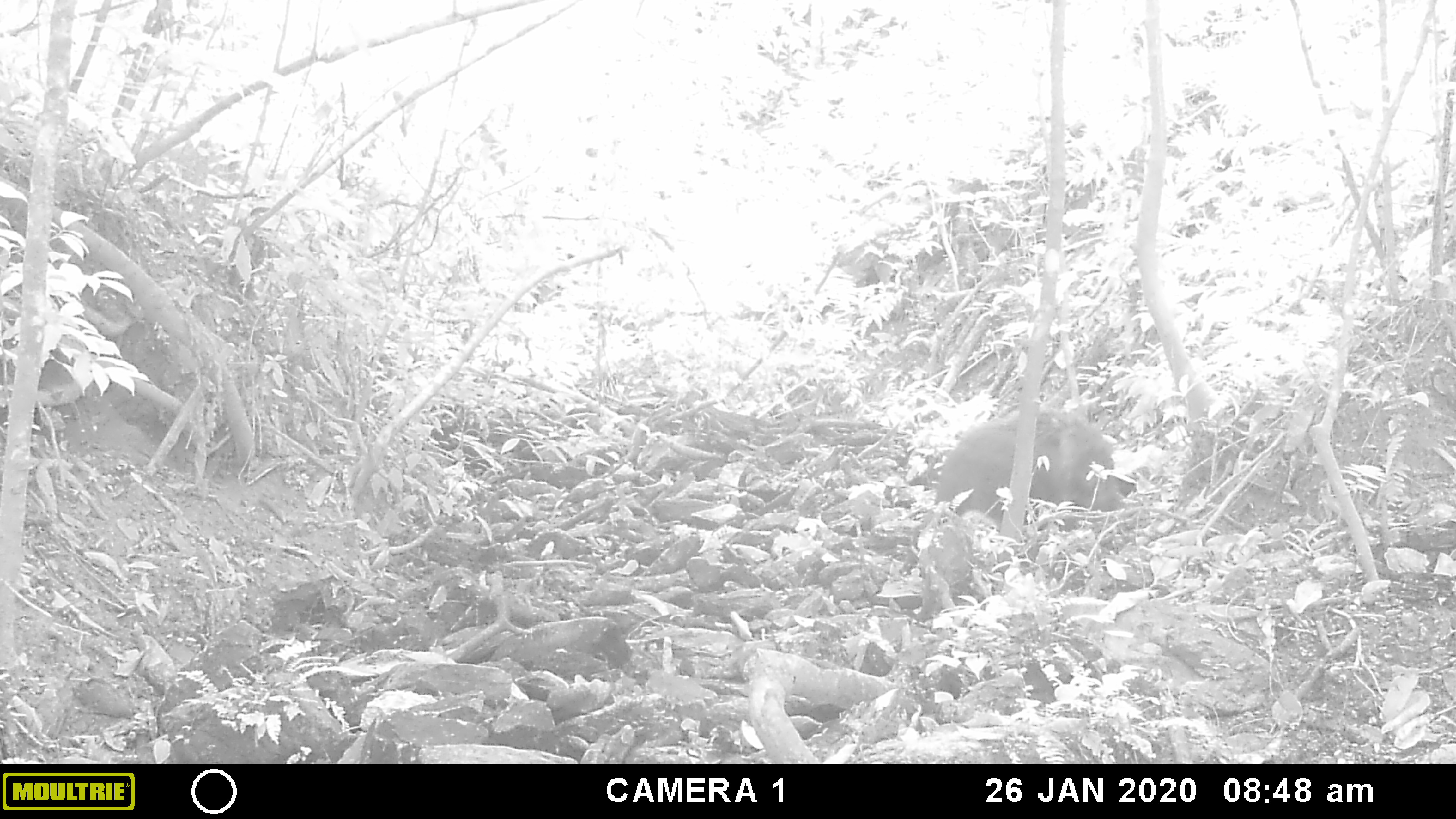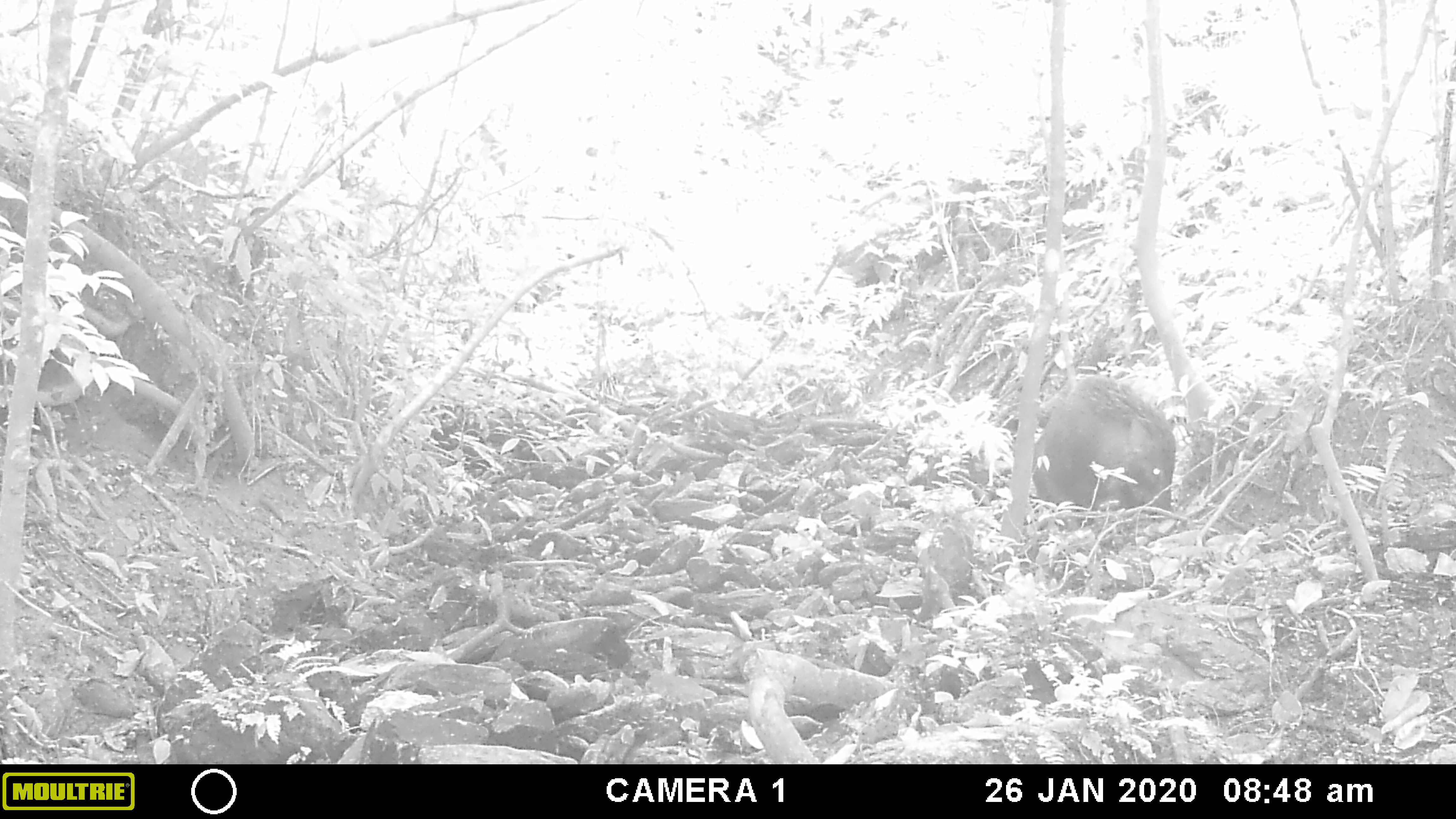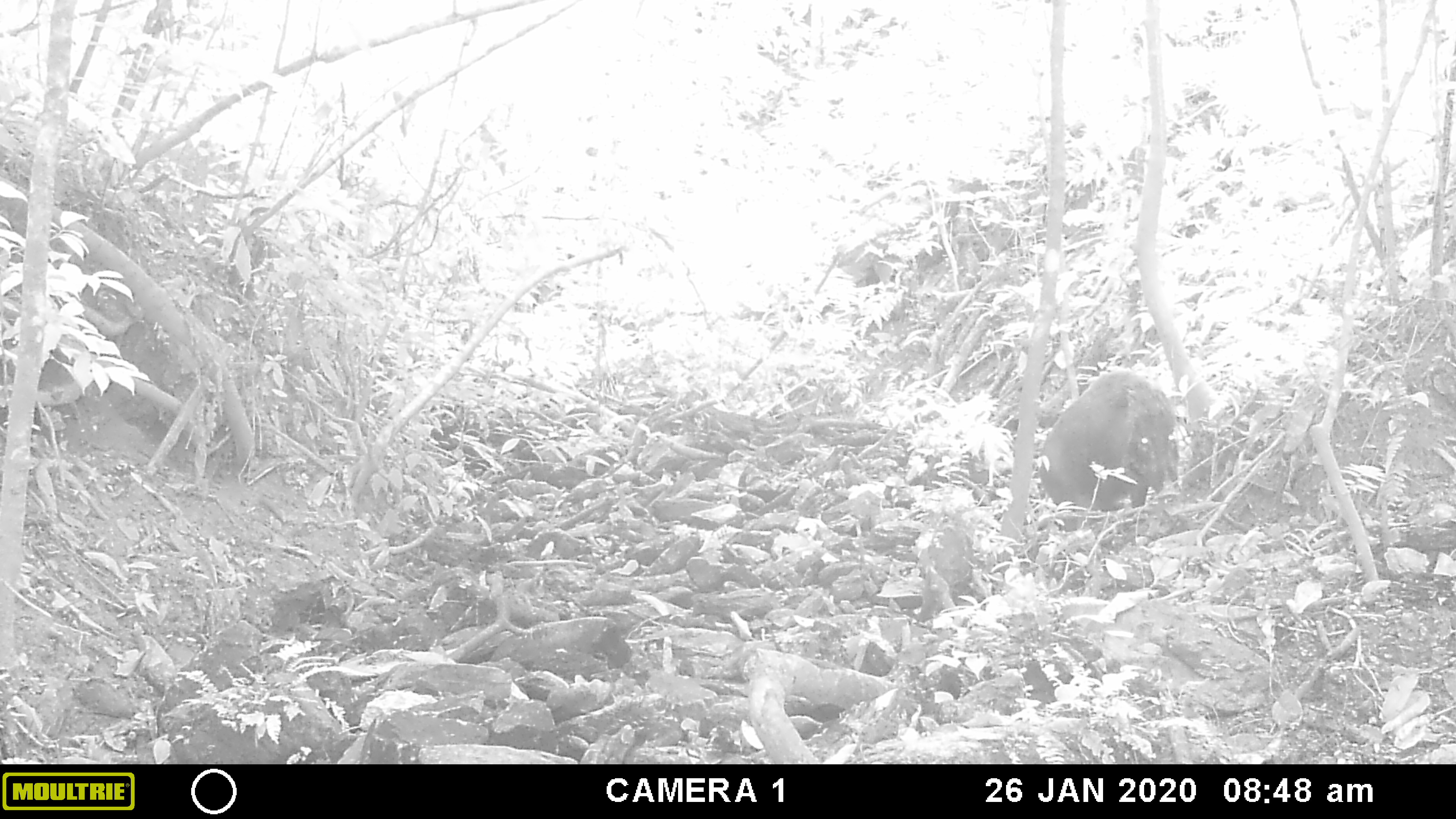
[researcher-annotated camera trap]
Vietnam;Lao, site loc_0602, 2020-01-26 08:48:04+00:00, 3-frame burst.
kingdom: Animalia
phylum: Chordata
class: Mammalia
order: Artiodactyla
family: Suidae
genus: Sus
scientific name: Sus scrofa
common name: eurasian wild pig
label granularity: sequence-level